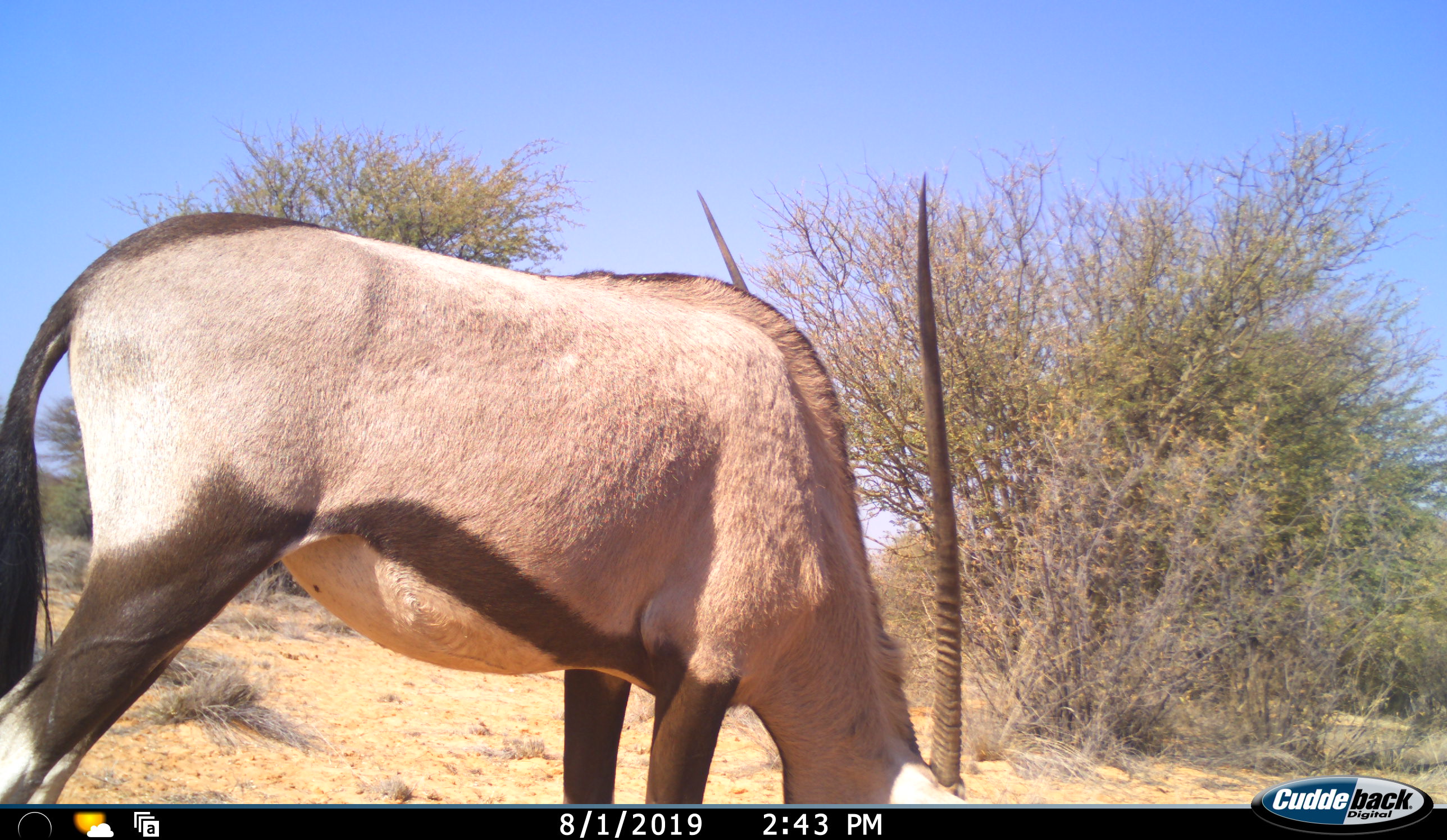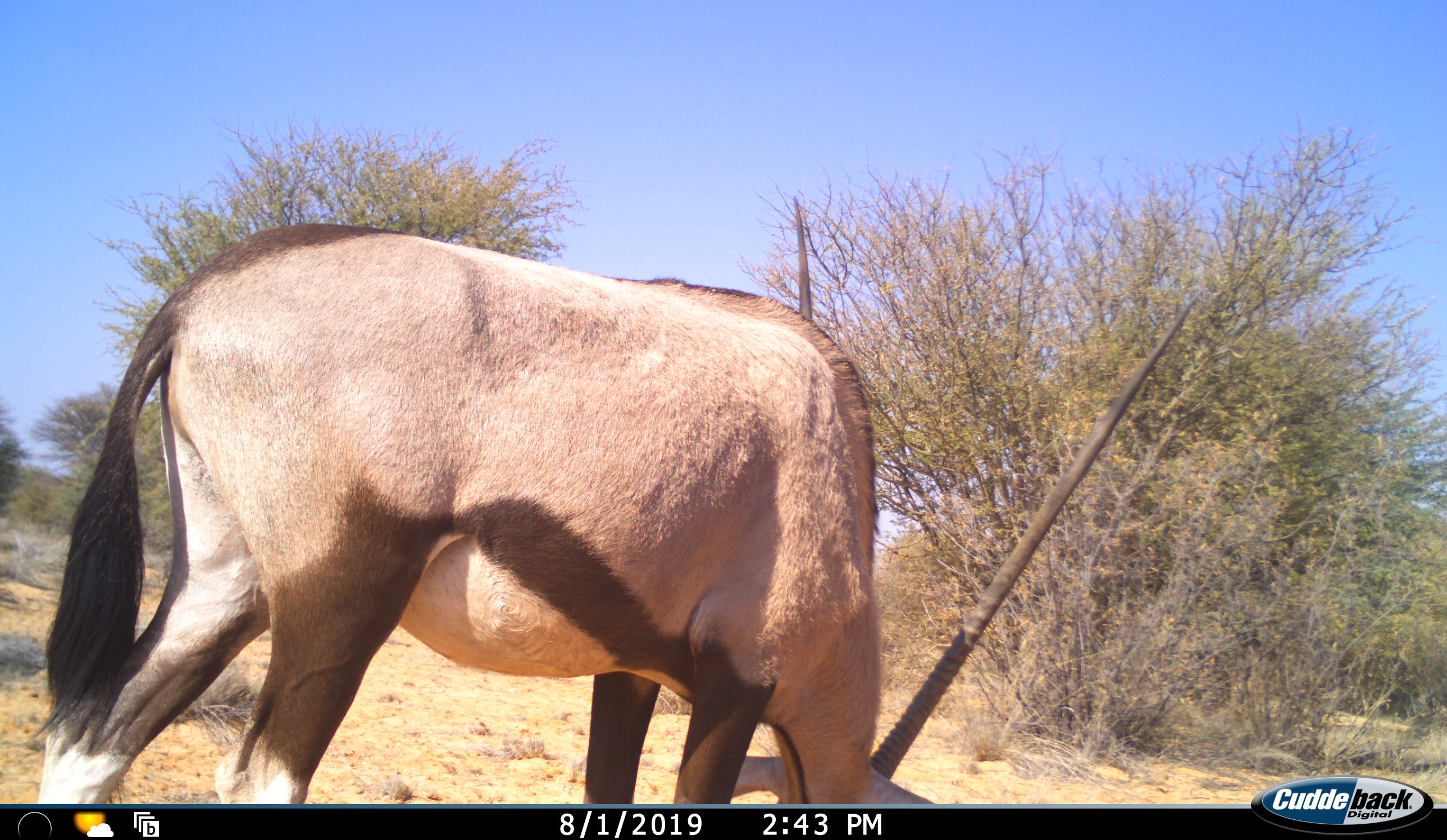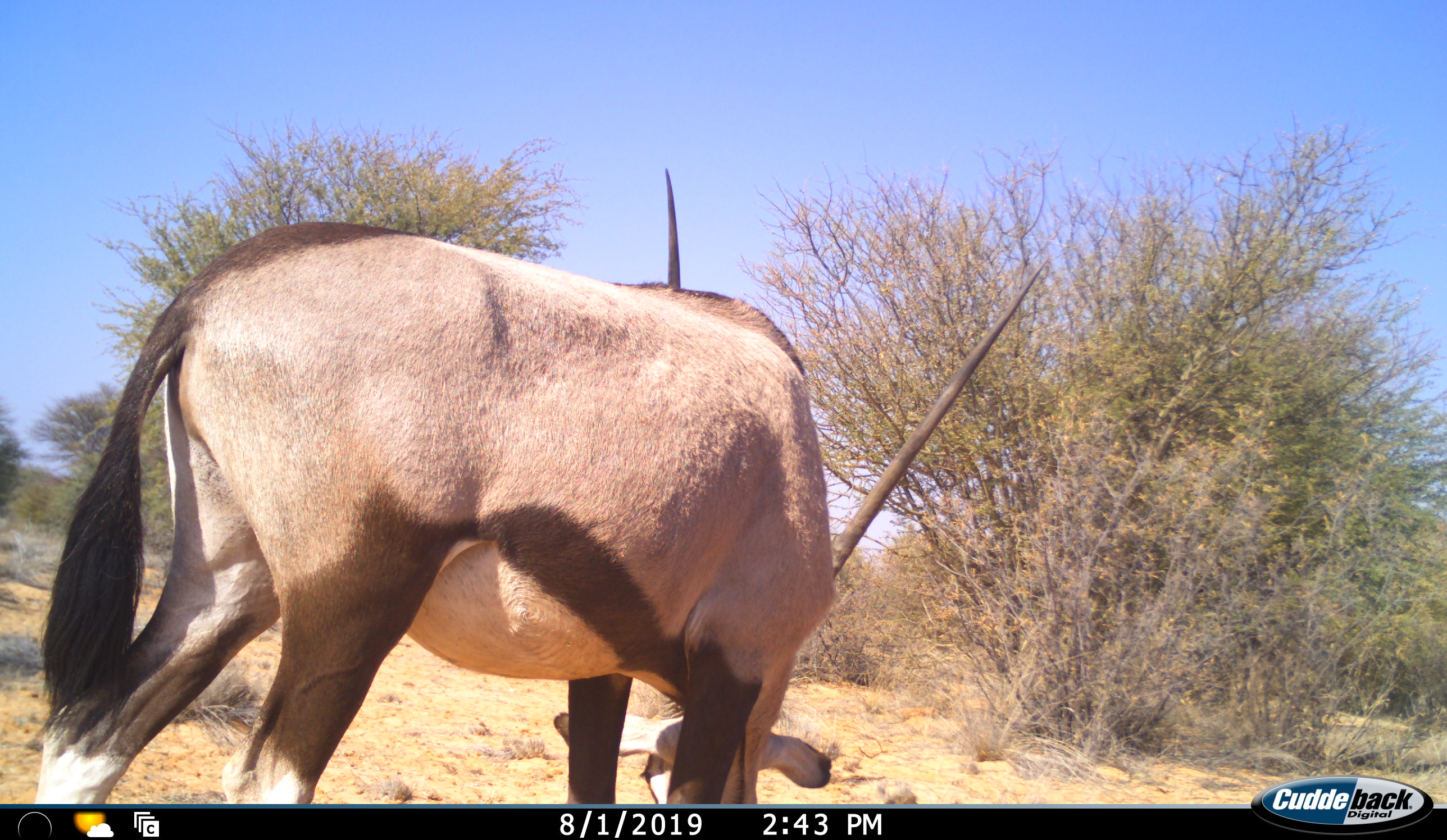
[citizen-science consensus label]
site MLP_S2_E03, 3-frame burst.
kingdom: Animalia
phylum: Chordata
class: Mammalia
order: Artiodactyla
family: Bovidae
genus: Oryx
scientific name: Oryx gazella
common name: gemsbok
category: oryx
Oryx (gemsbok) (Oryx gazella), count 1. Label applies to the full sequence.